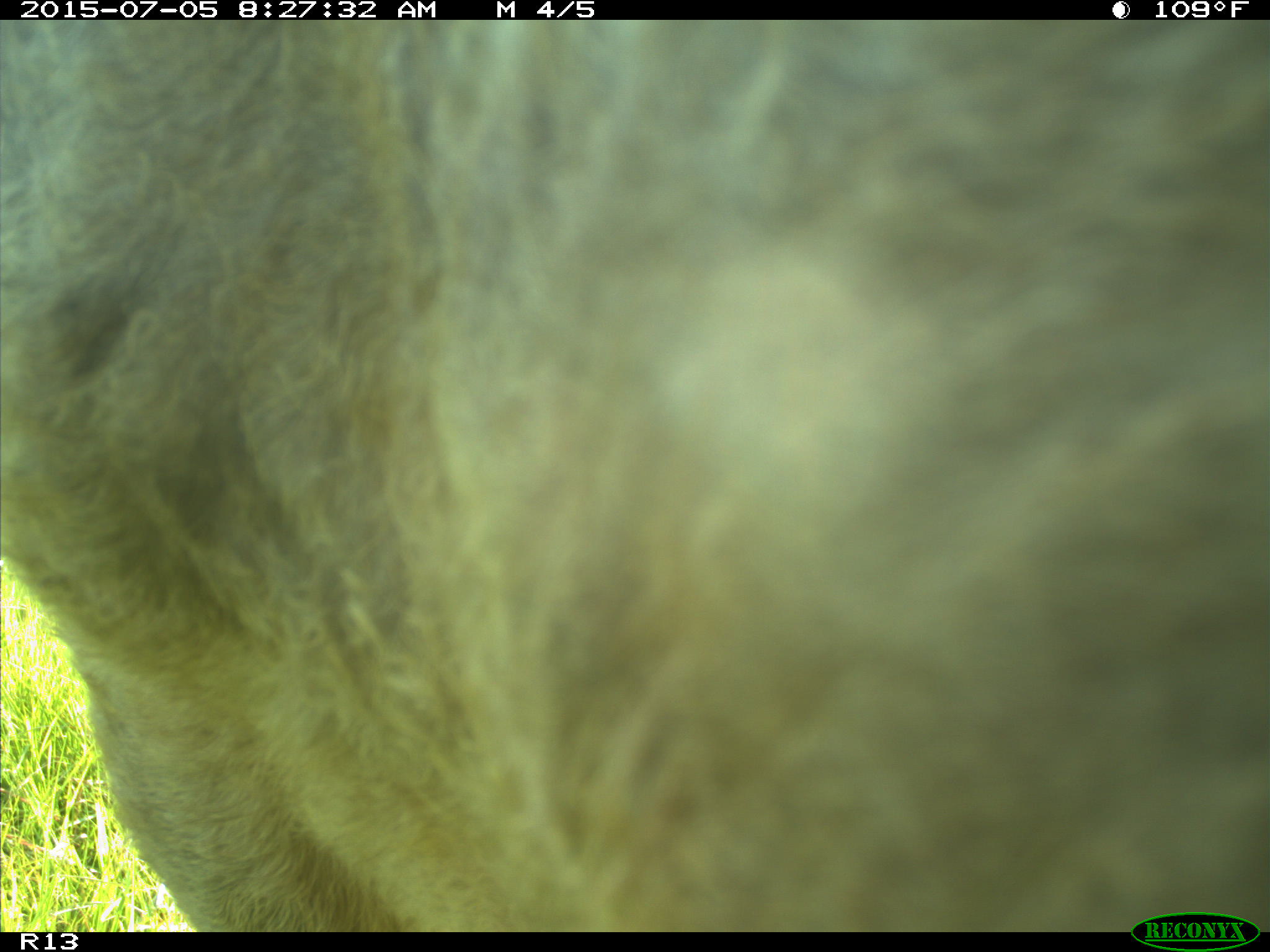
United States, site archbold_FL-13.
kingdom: Animalia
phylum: Chordata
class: Mammalia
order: Artiodactyla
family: Bovidae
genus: Bos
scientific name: Bos taurus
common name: domestic cow